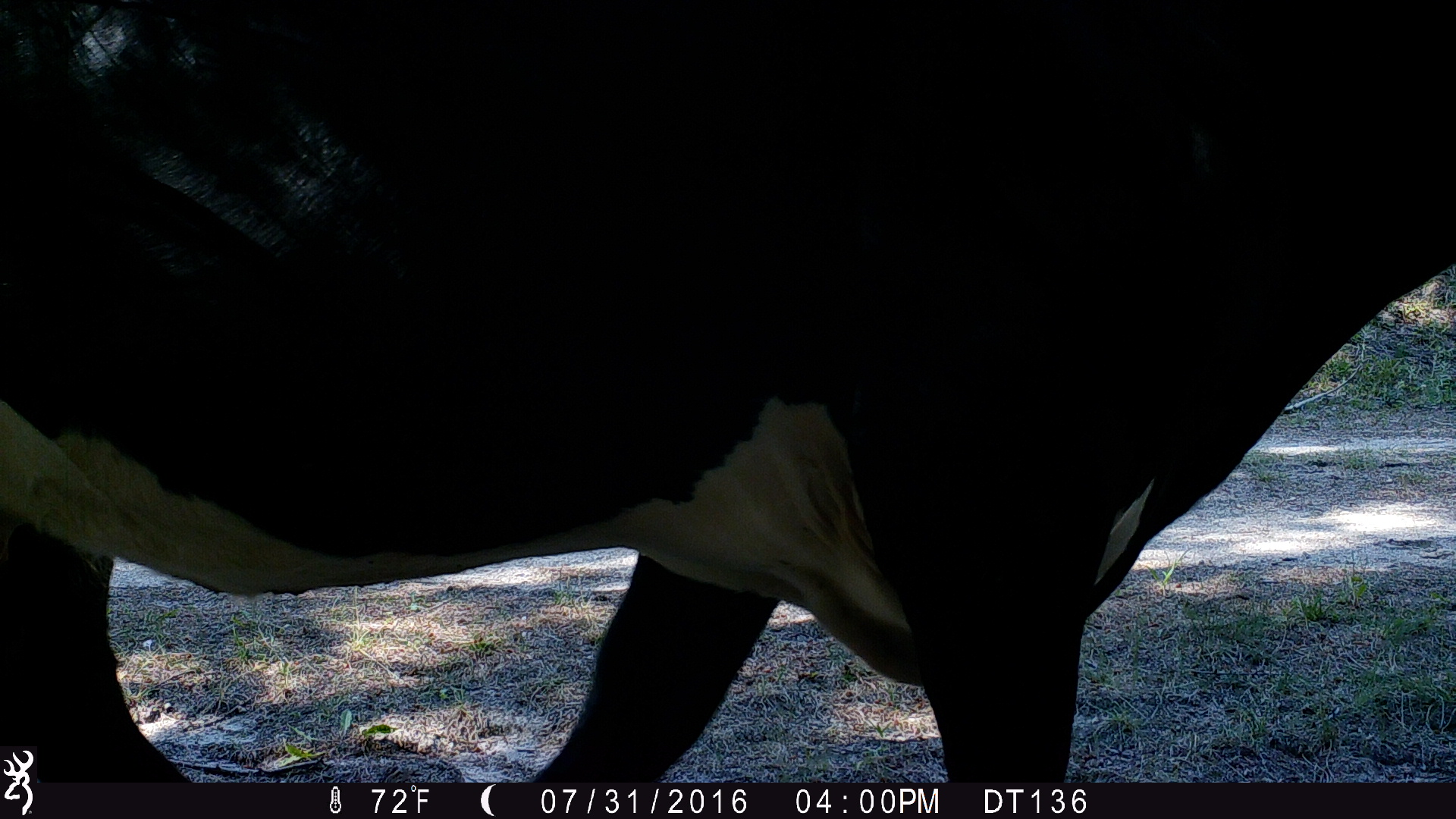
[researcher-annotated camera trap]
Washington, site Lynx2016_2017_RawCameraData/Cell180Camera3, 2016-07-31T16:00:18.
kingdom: Animalia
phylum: Chordata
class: Mammalia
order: Artiodactyla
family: Bovidae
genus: Bos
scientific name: Bos taurus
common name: domestic cattle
Domestic cattle (Bos taurus). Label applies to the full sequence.